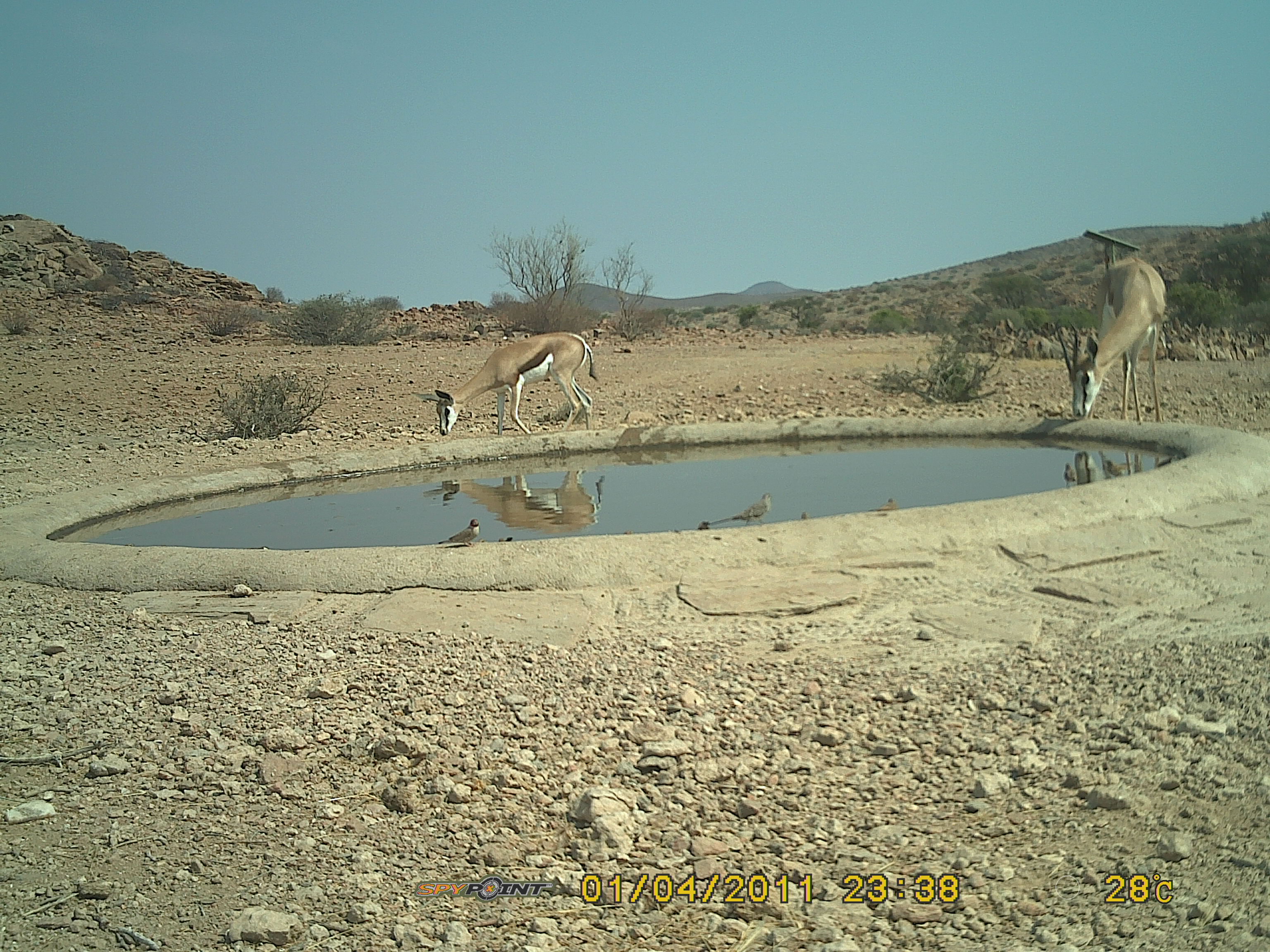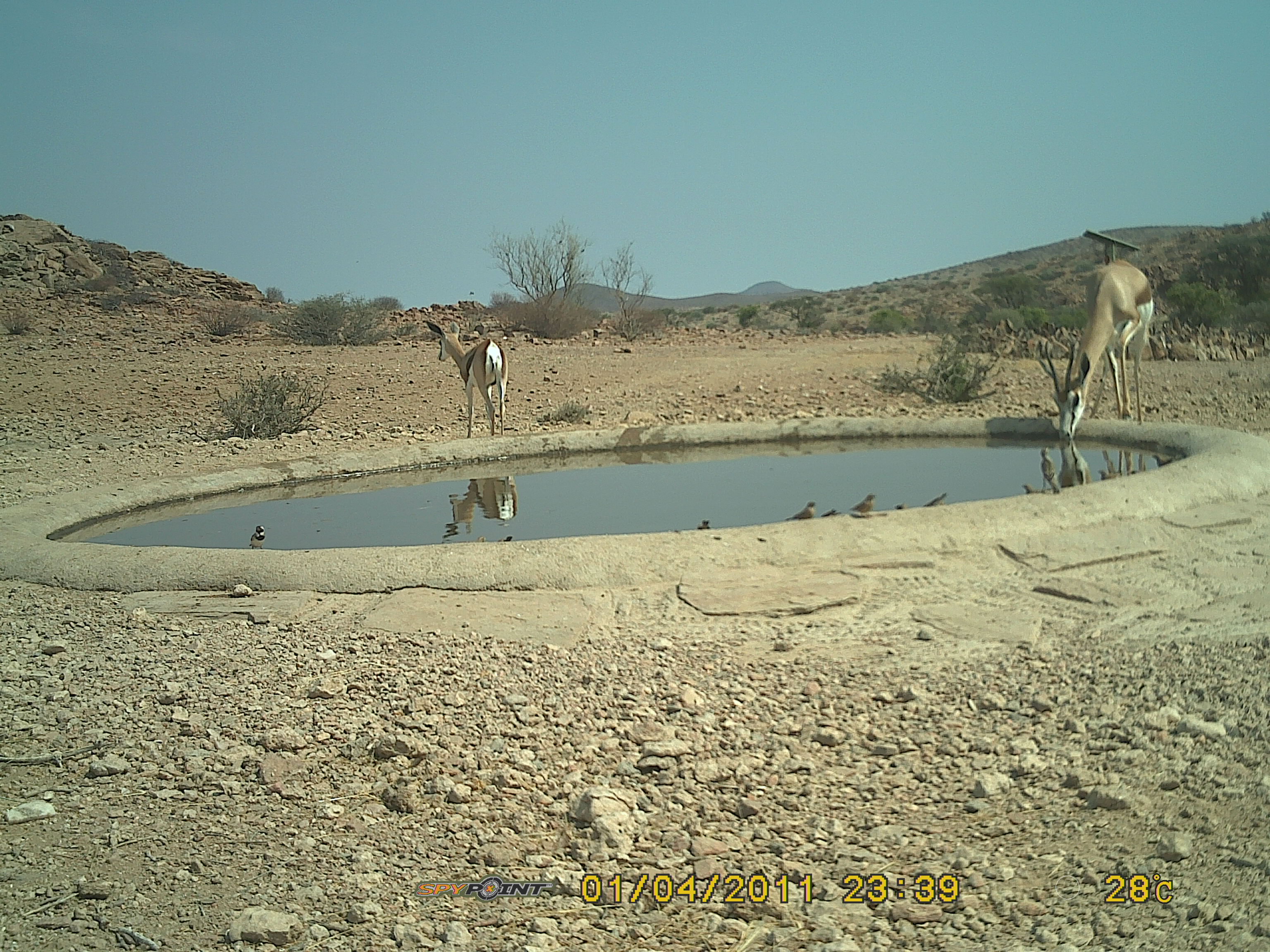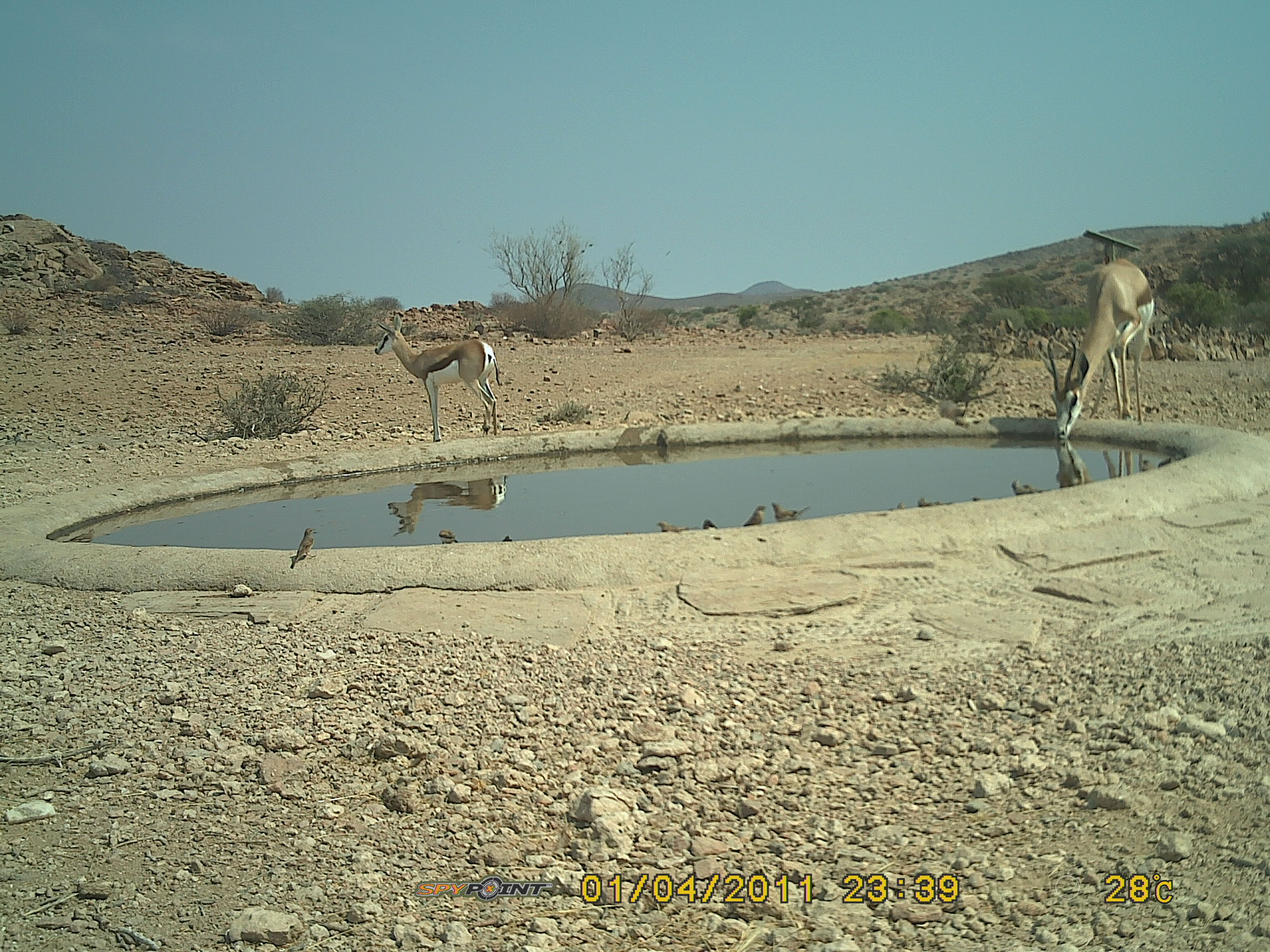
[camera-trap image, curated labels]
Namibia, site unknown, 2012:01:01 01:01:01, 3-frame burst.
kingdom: Animalia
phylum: Chordata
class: Mammalia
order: Artiodactyla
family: Bovidae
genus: Antidorcas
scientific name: Antidorcas marsupialis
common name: springbok